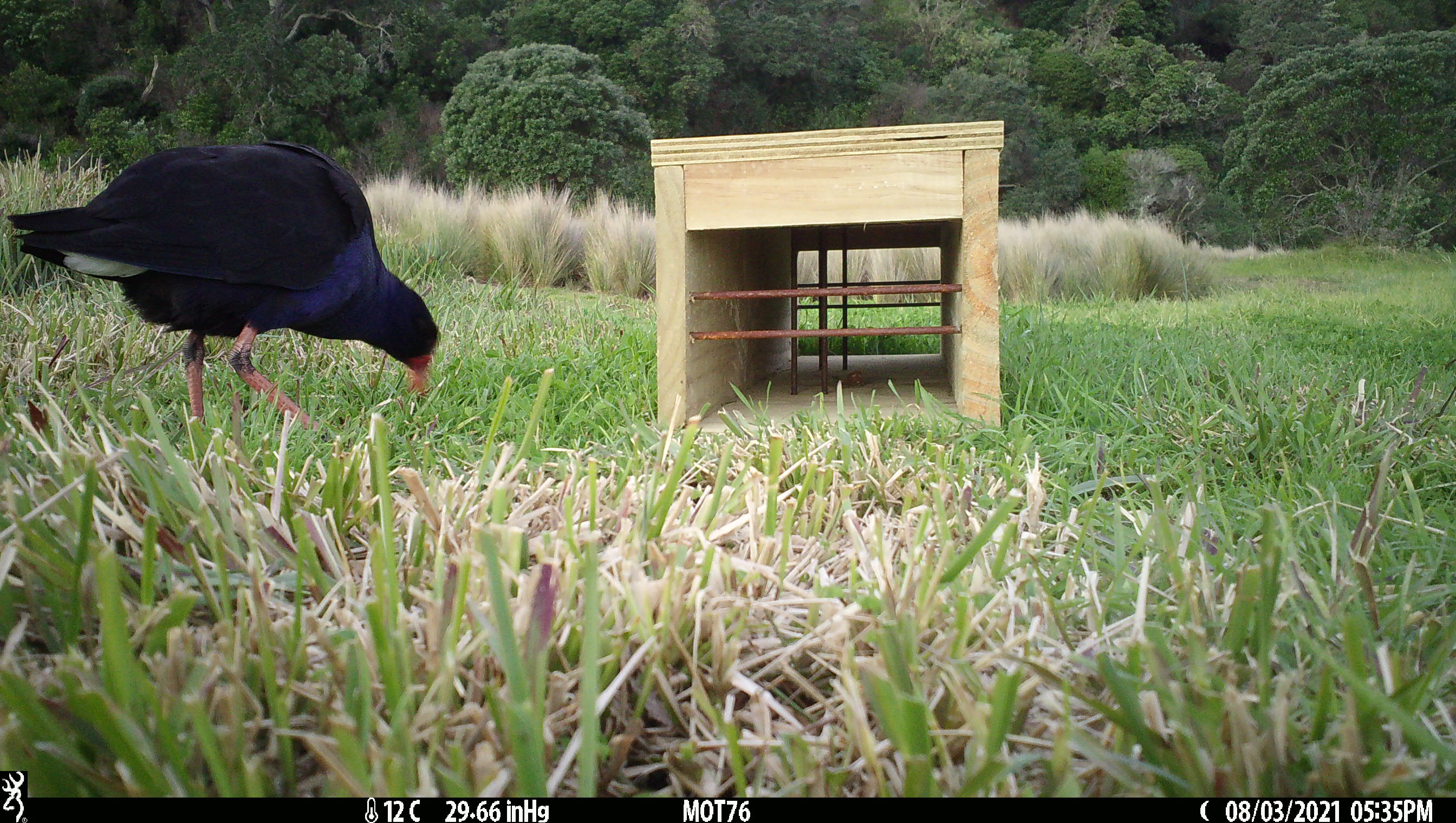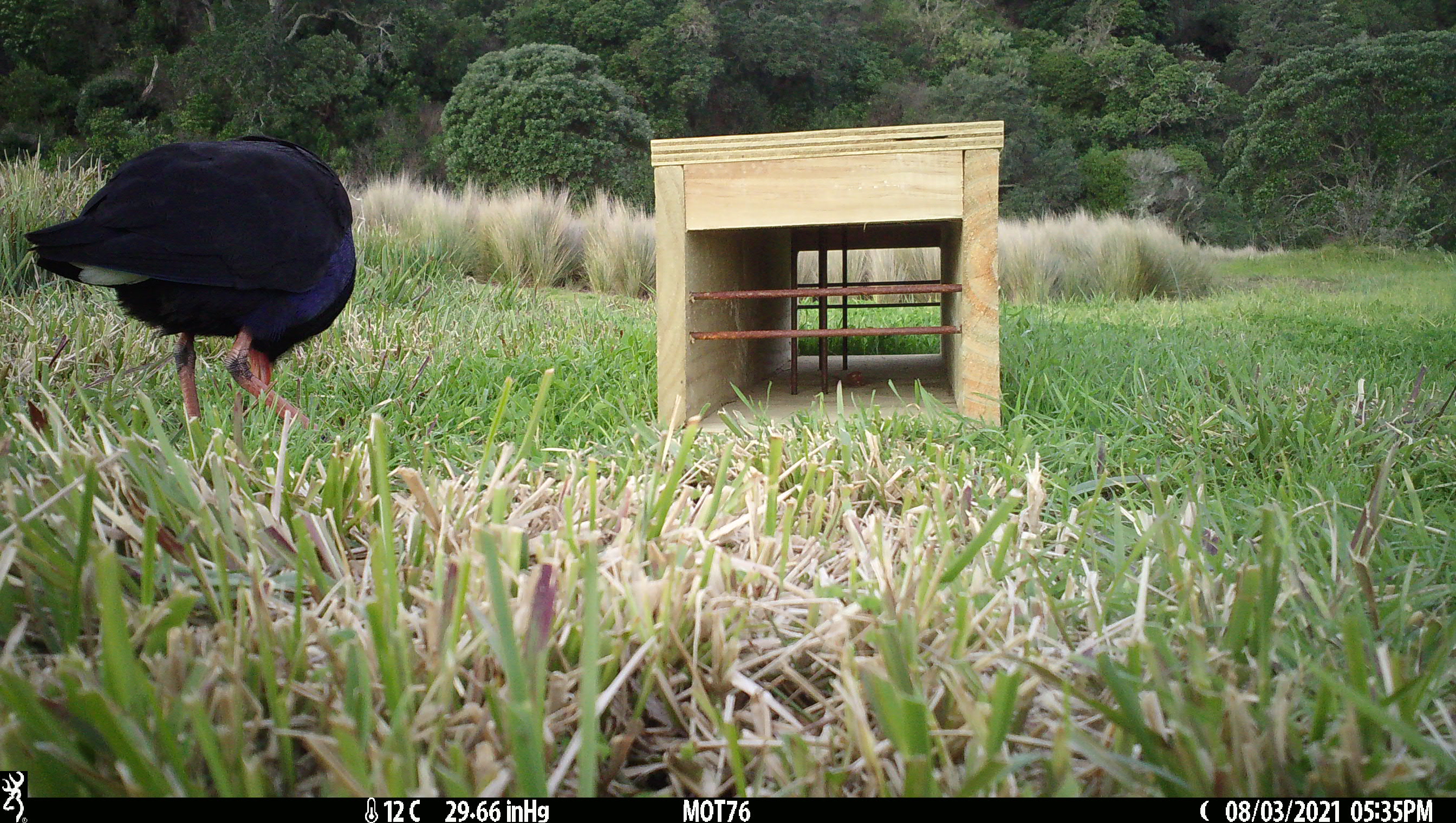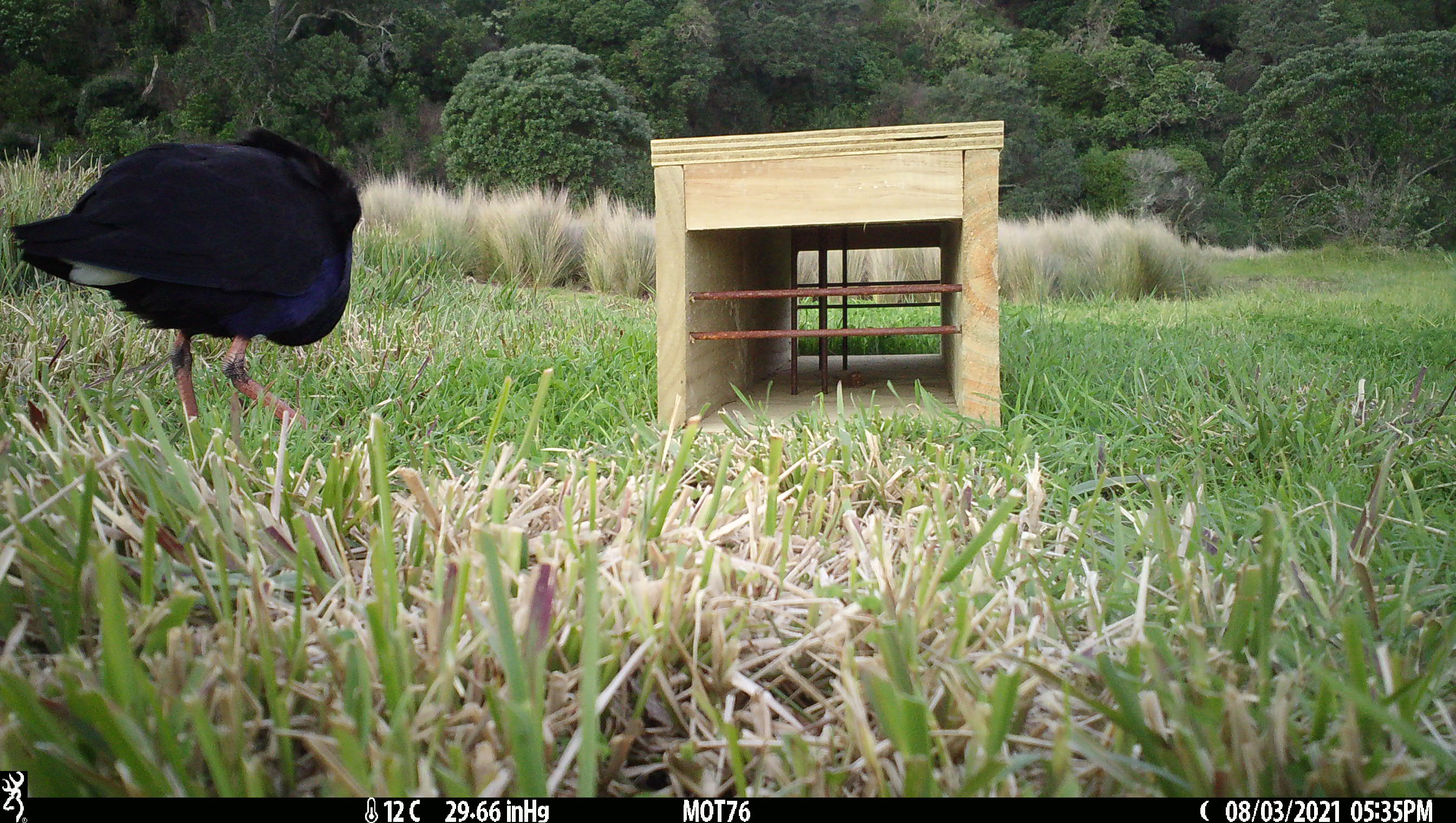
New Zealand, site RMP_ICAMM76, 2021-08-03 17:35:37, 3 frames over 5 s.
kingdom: Animalia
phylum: Chordata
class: Aves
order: Gruiformes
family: Rallidae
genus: Porphyrio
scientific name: Porphyrio melanotus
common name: australasian swamphen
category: pukeko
Pukeko (australasian swamphen) (Porphyrio melanotus).